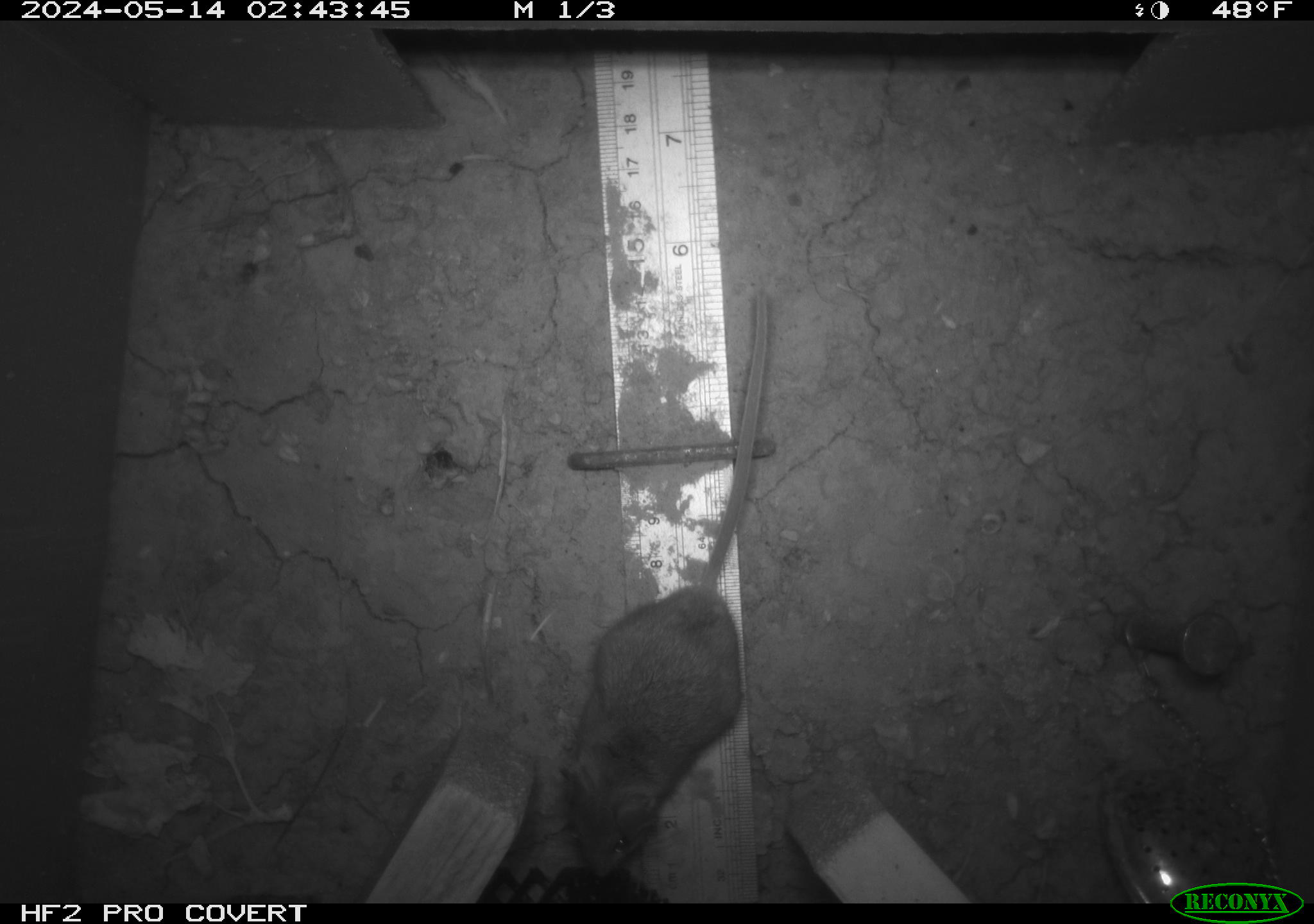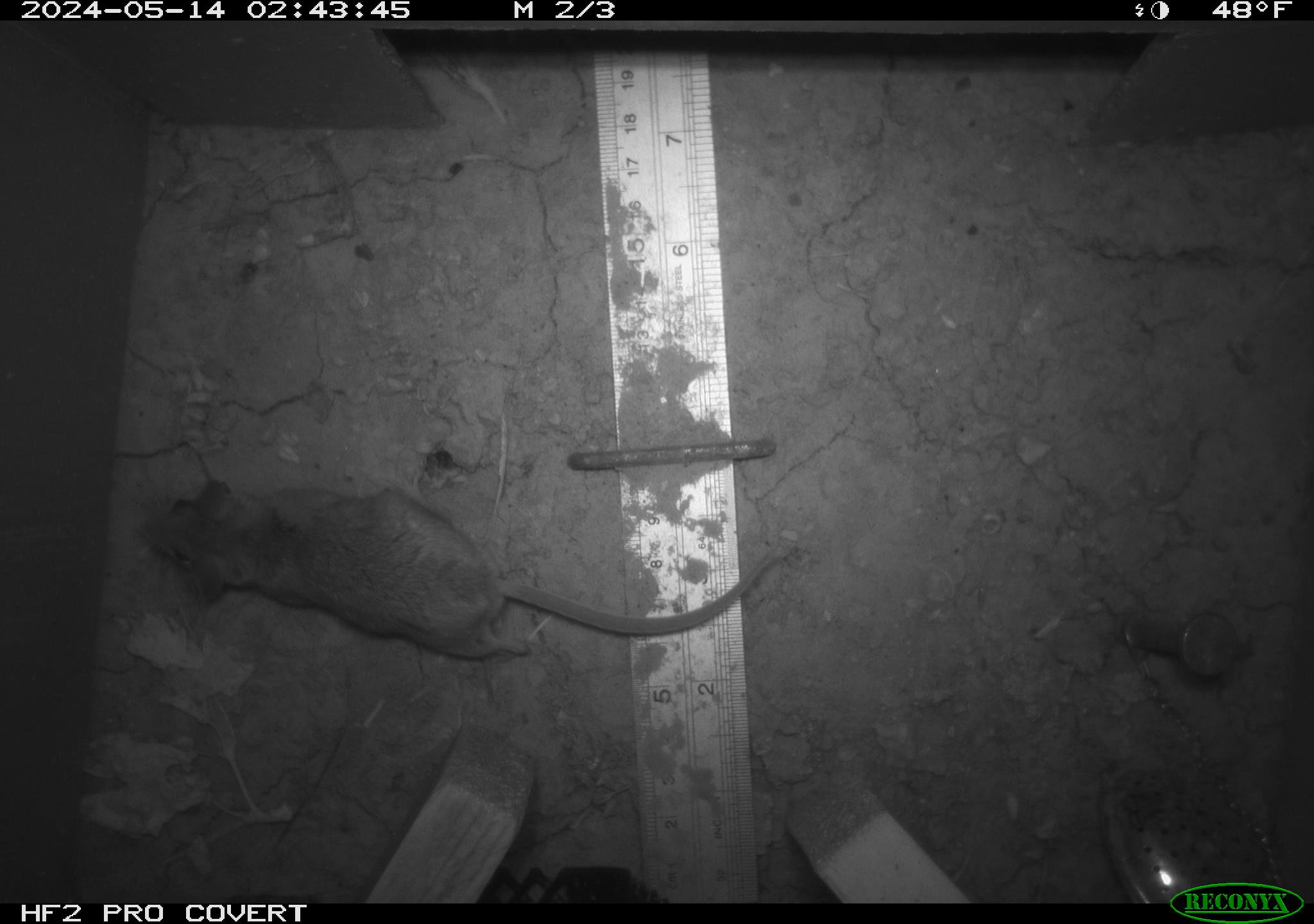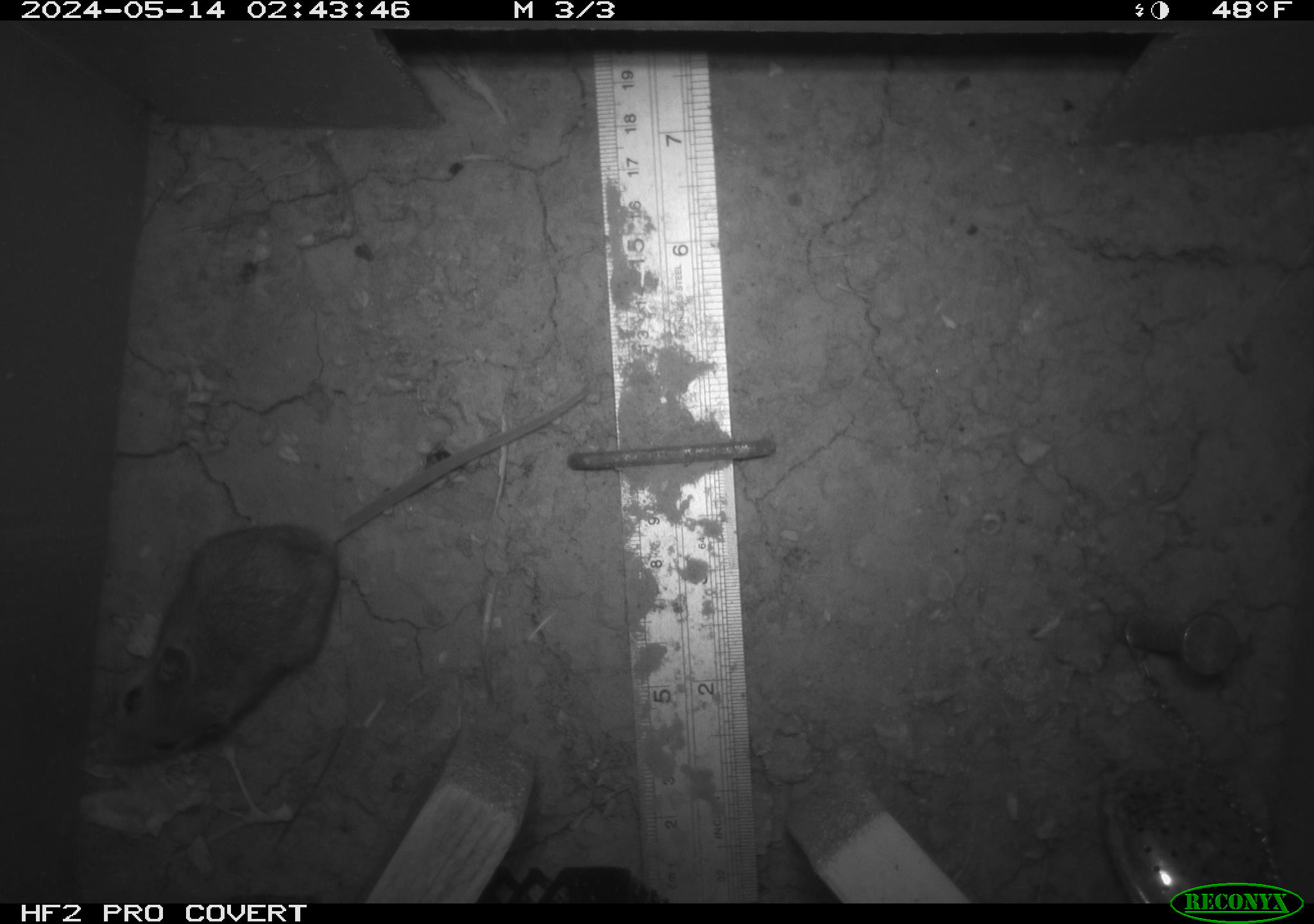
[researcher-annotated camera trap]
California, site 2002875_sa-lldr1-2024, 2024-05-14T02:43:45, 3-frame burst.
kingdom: Animalia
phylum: Chordata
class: Mammalia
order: Rodentia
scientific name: Rodentia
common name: rodent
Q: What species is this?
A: Rodent (Rodentia).